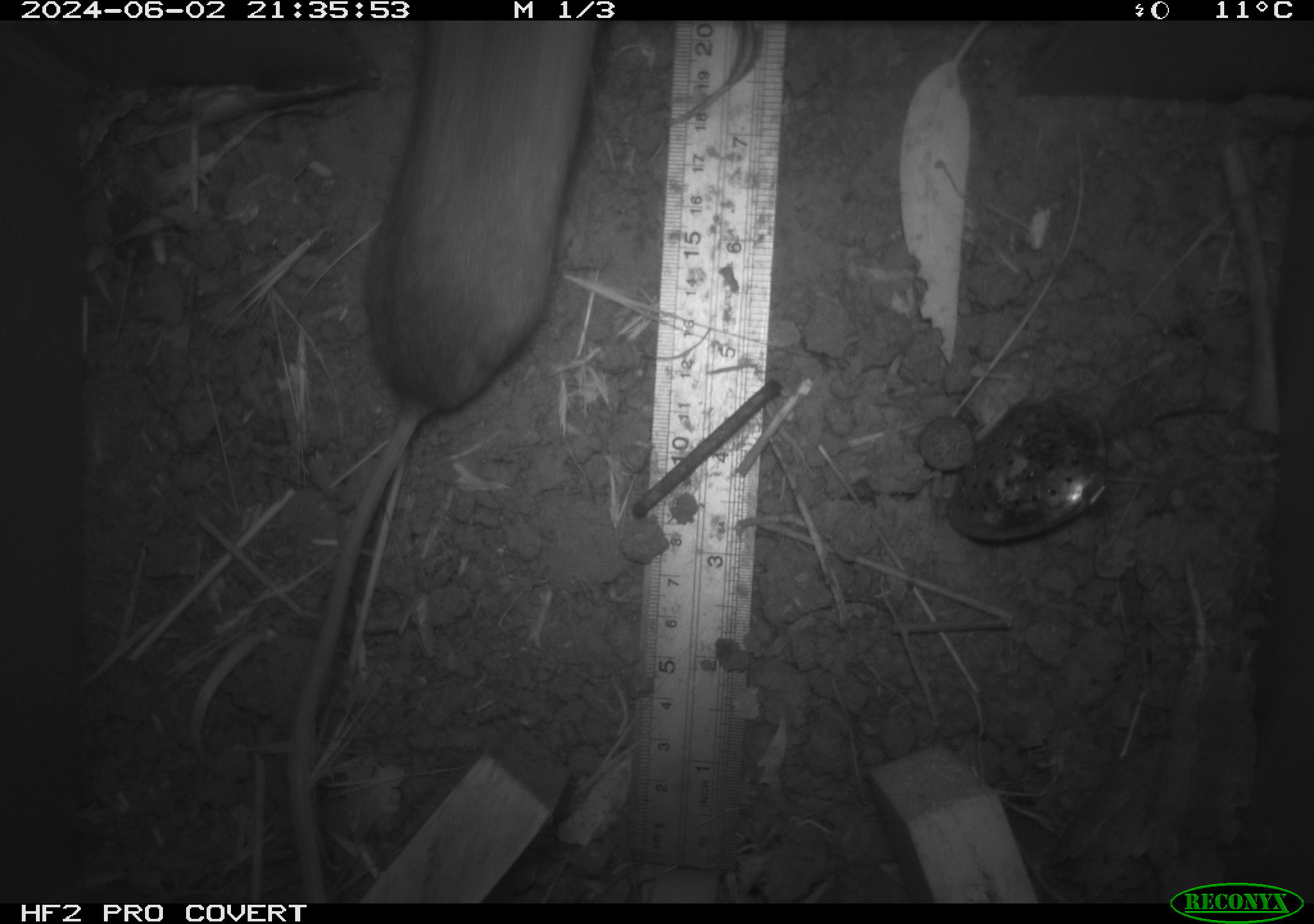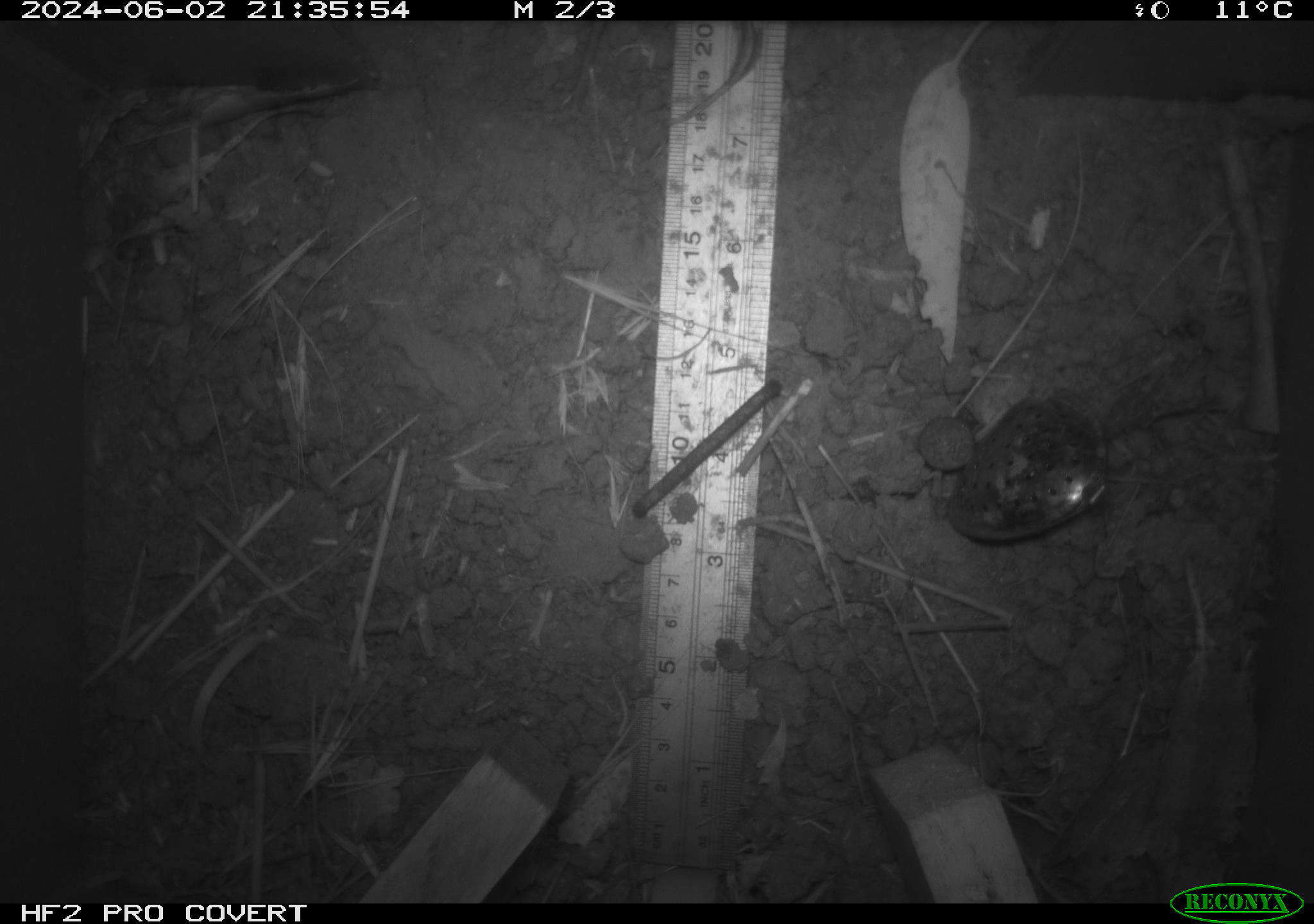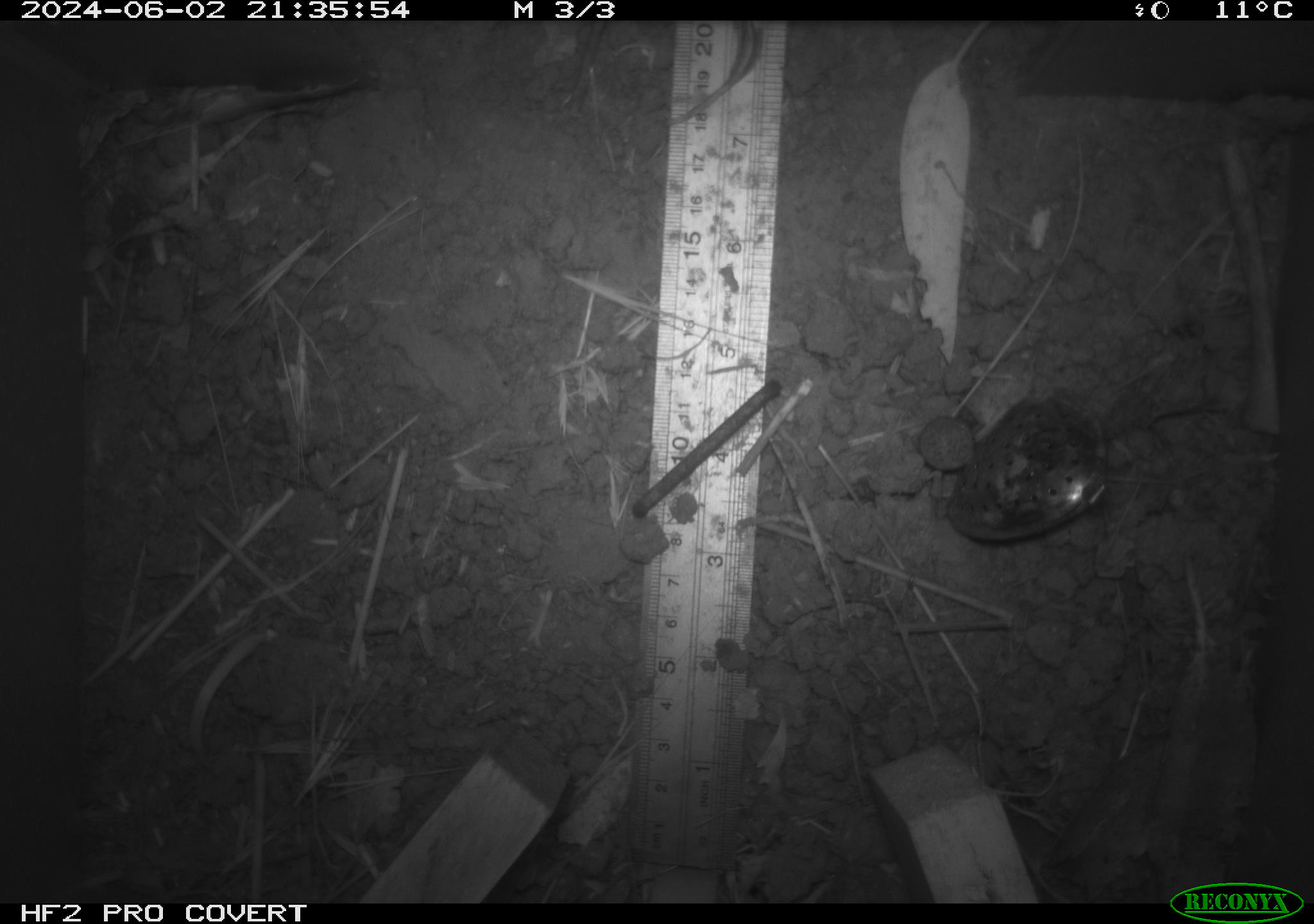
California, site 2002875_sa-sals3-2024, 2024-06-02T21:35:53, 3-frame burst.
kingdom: Animalia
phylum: Chordata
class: Mammalia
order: Rodentia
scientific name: Rodentia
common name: rodent